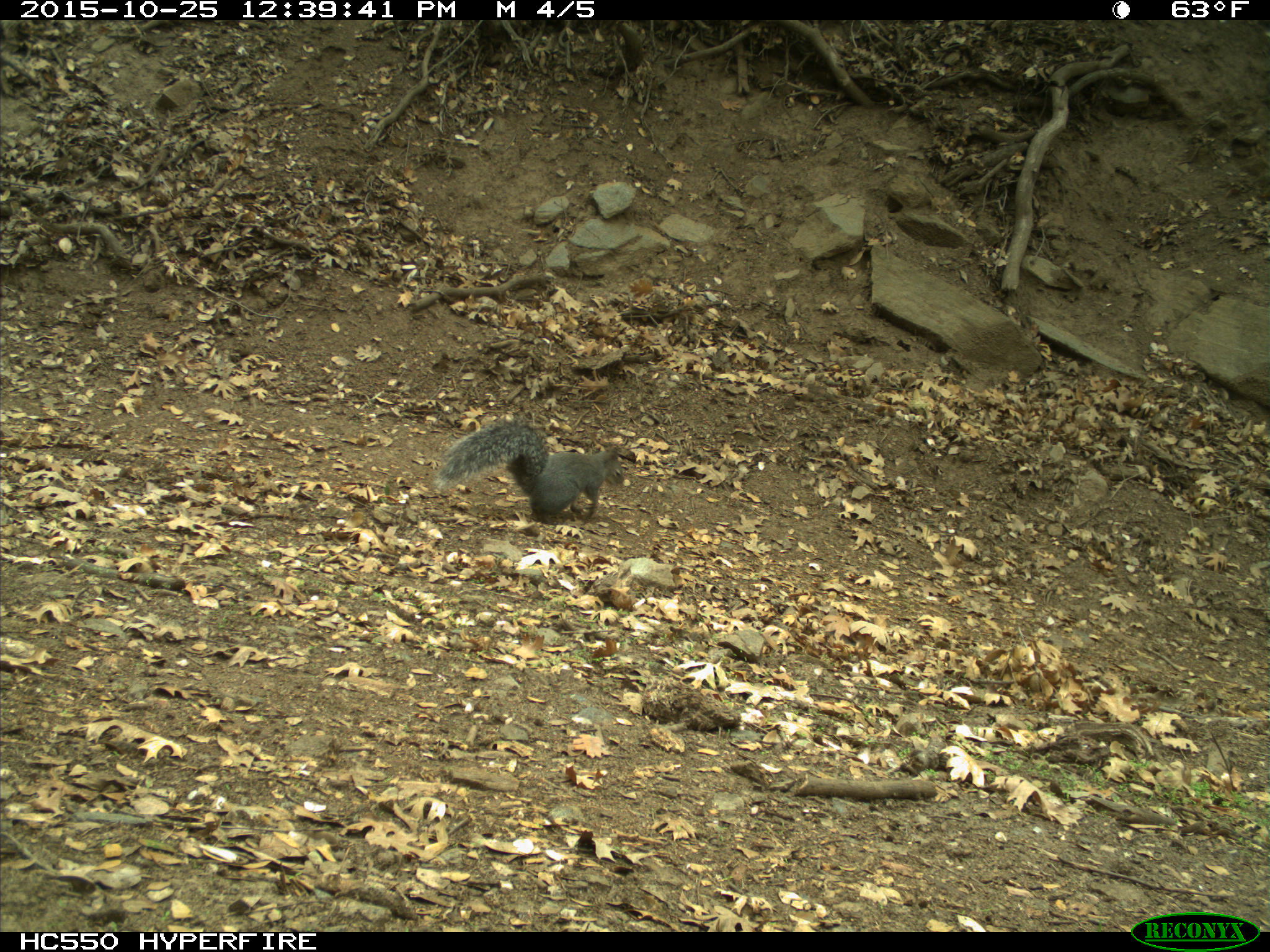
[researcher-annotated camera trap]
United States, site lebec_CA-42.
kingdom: Animalia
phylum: Chordata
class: Mammalia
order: Rodentia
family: Sciuridae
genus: Sciurus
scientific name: Sciurus carolinensis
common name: eastern gray squirrel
Sciurus carolinensis (eastern gray squirrel).